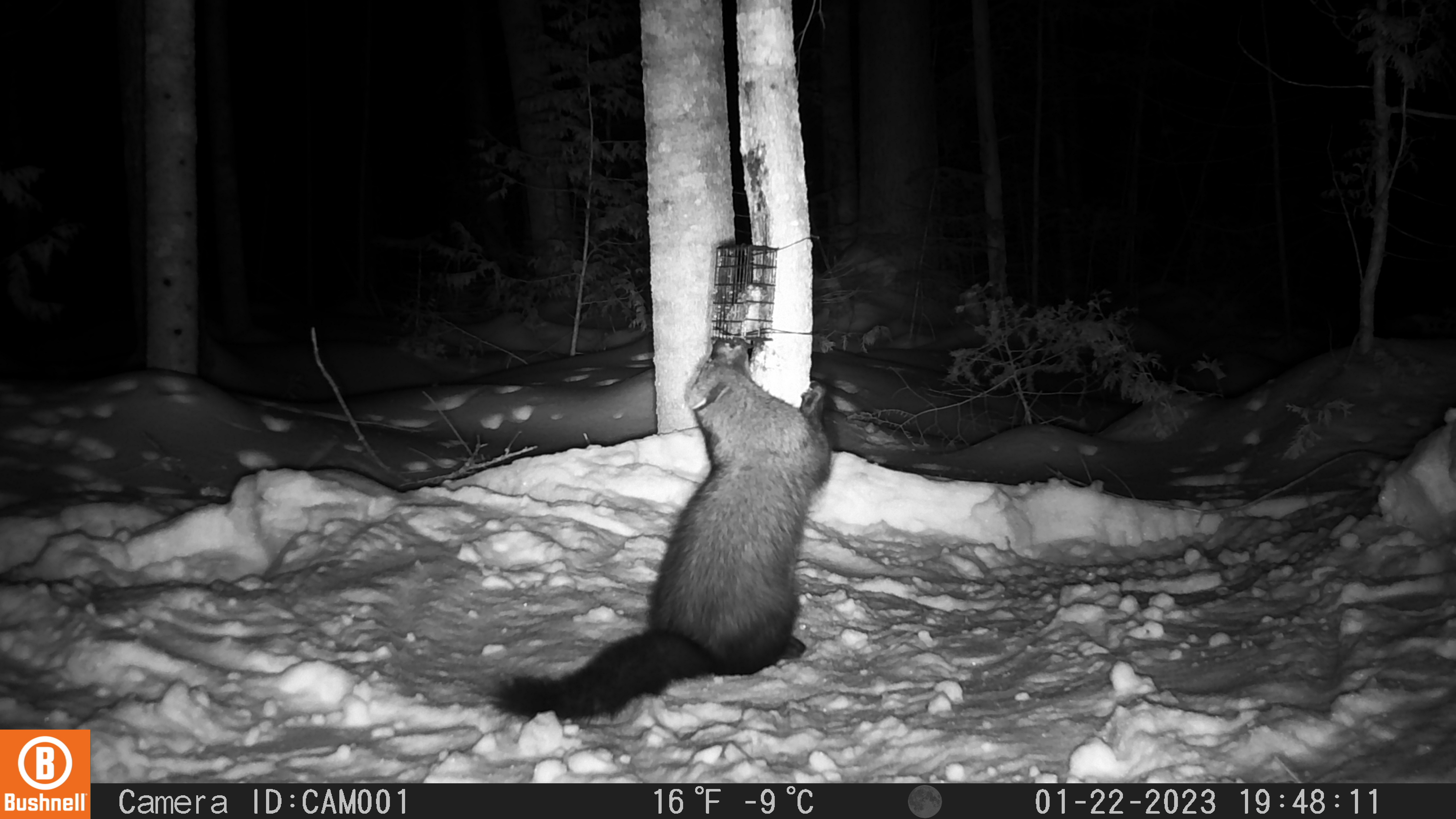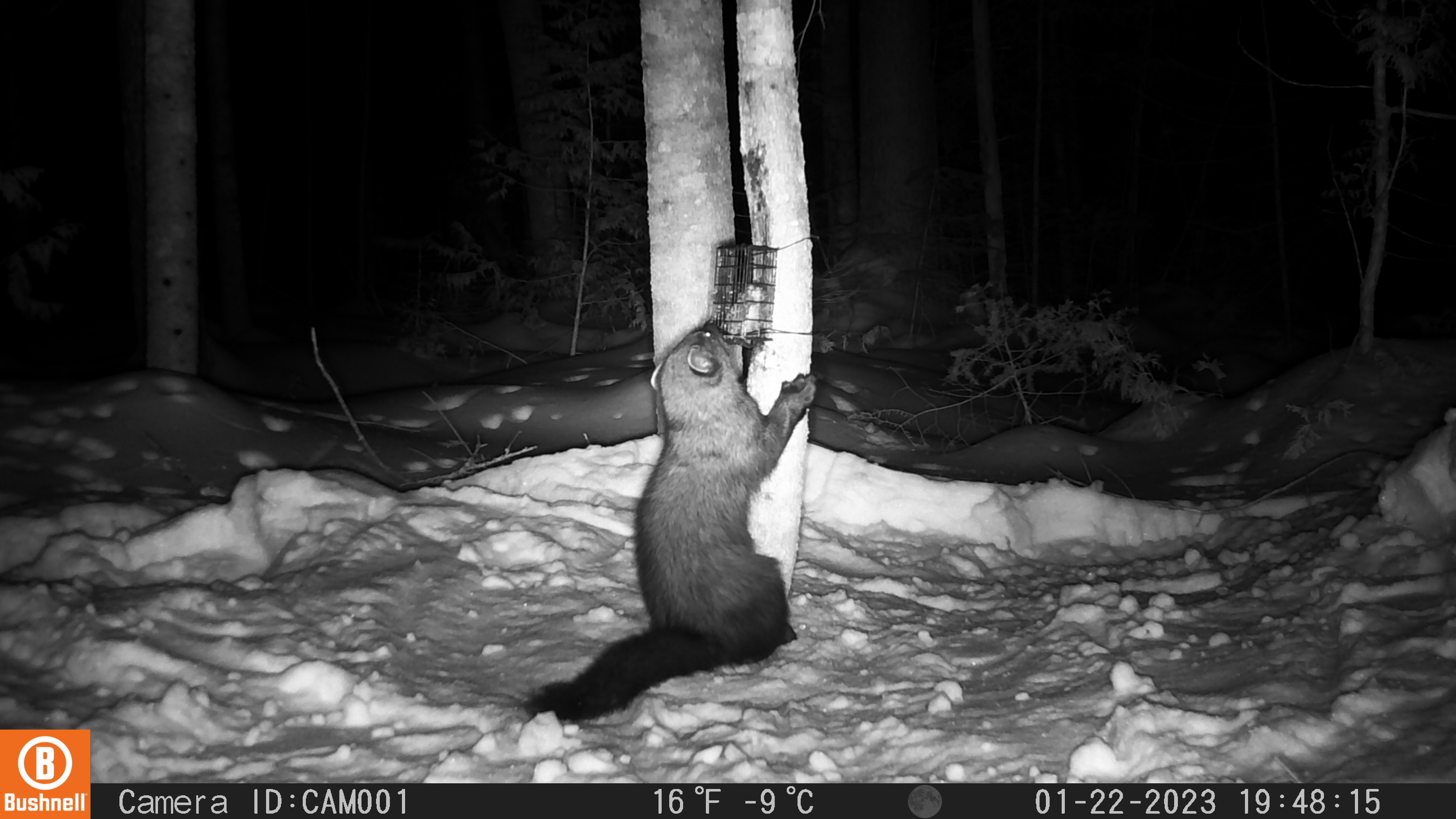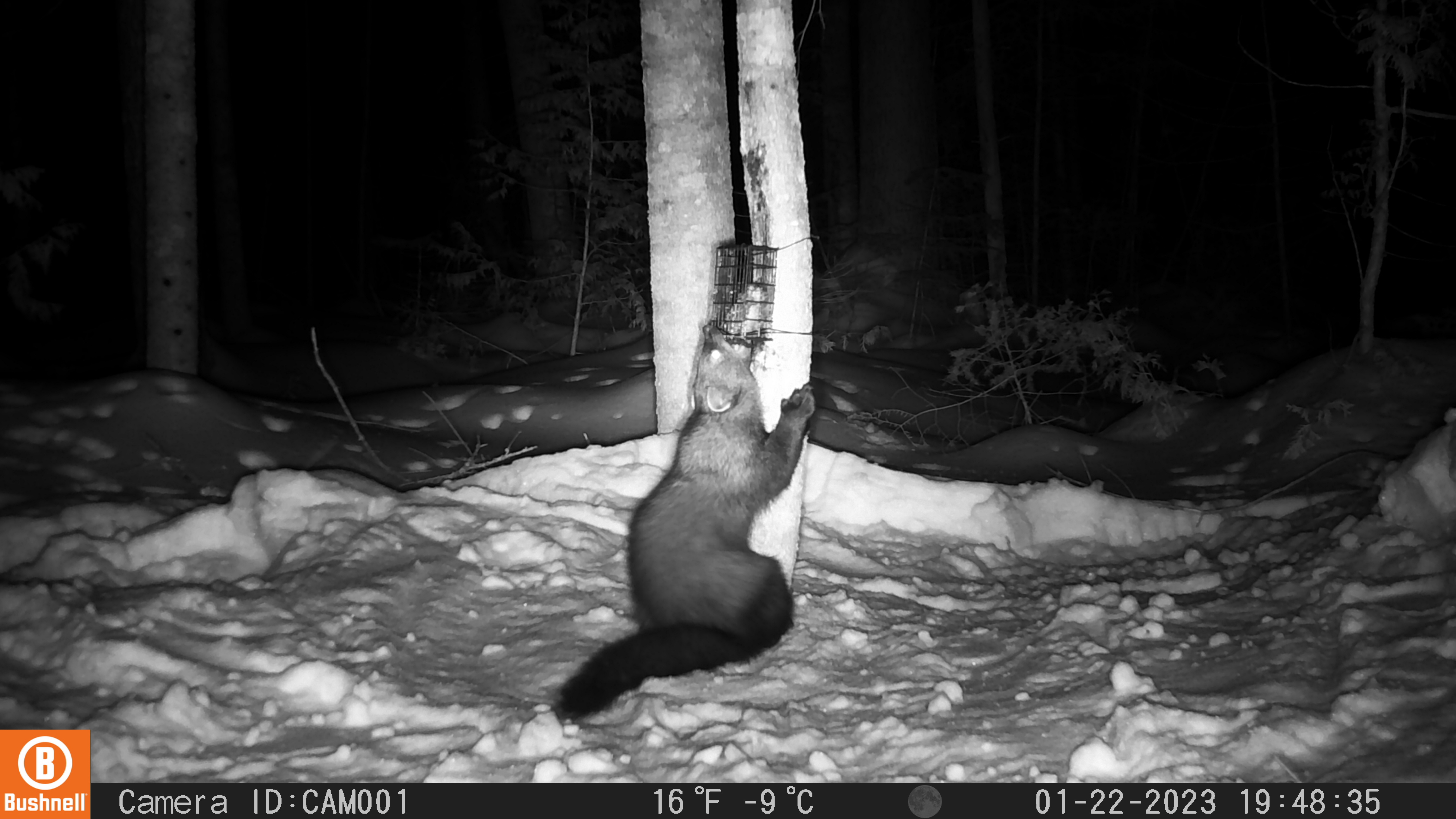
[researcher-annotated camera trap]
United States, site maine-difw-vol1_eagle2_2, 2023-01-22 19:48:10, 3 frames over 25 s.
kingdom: Animalia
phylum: Chordata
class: Mammalia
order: Carnivora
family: Mustelidae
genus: Pekania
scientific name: Pekania pennanti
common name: fisher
Fisher (Pekania pennanti).